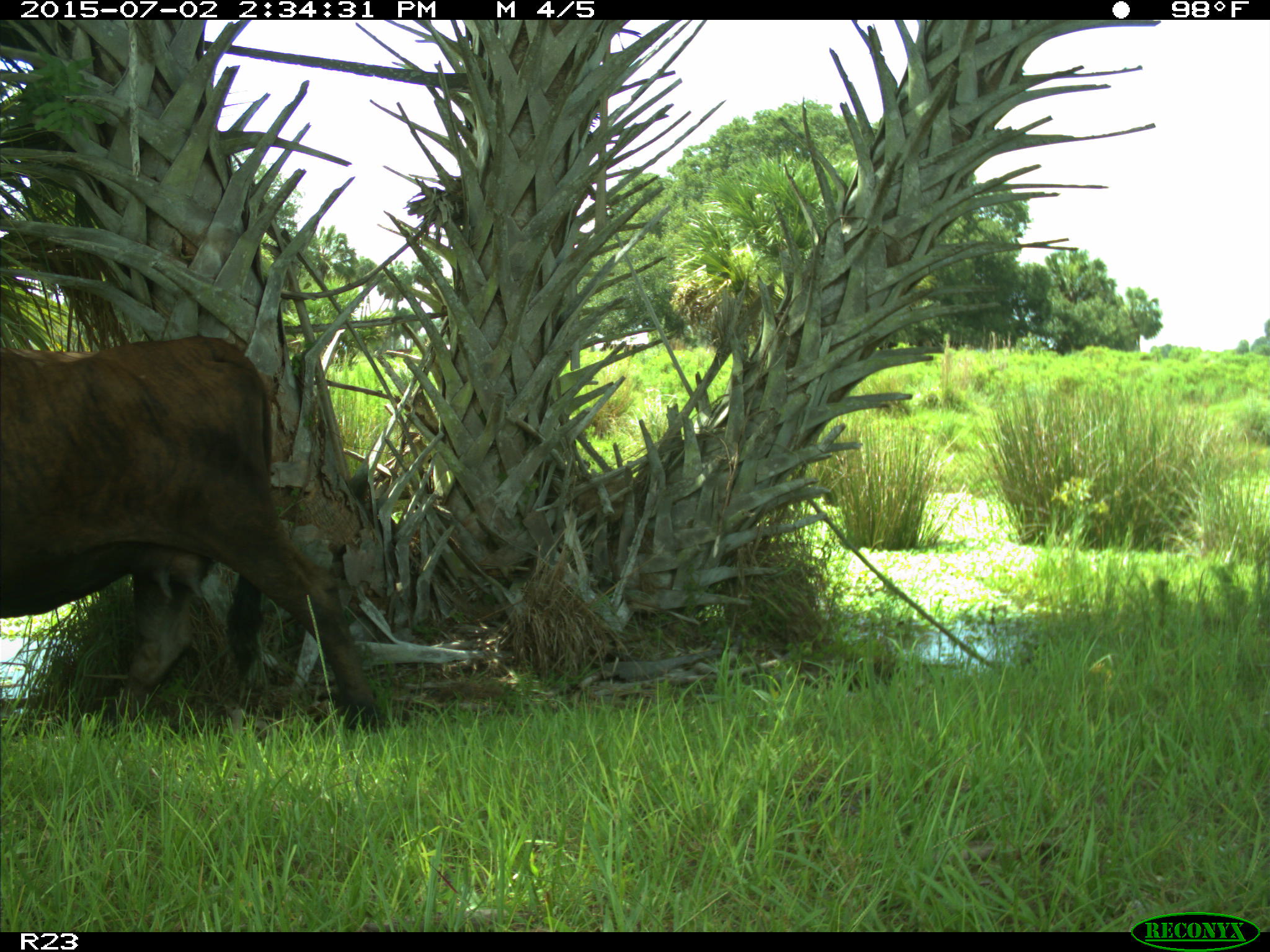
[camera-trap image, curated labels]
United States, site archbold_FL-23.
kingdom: Animalia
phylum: Chordata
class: Mammalia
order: Artiodactyla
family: Bovidae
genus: Bos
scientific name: Bos taurus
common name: domestic cow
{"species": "Bos taurus (domestic cow)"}